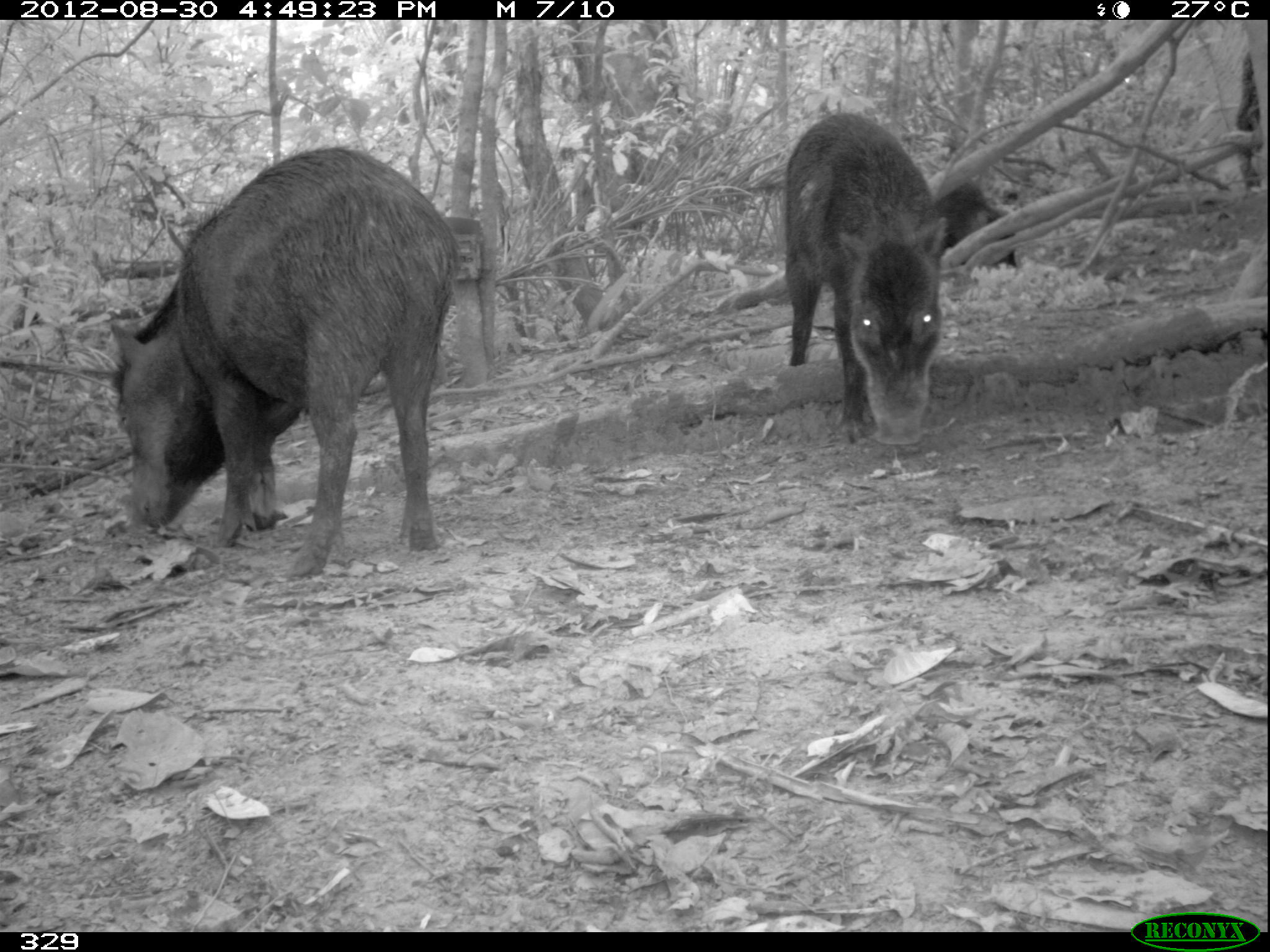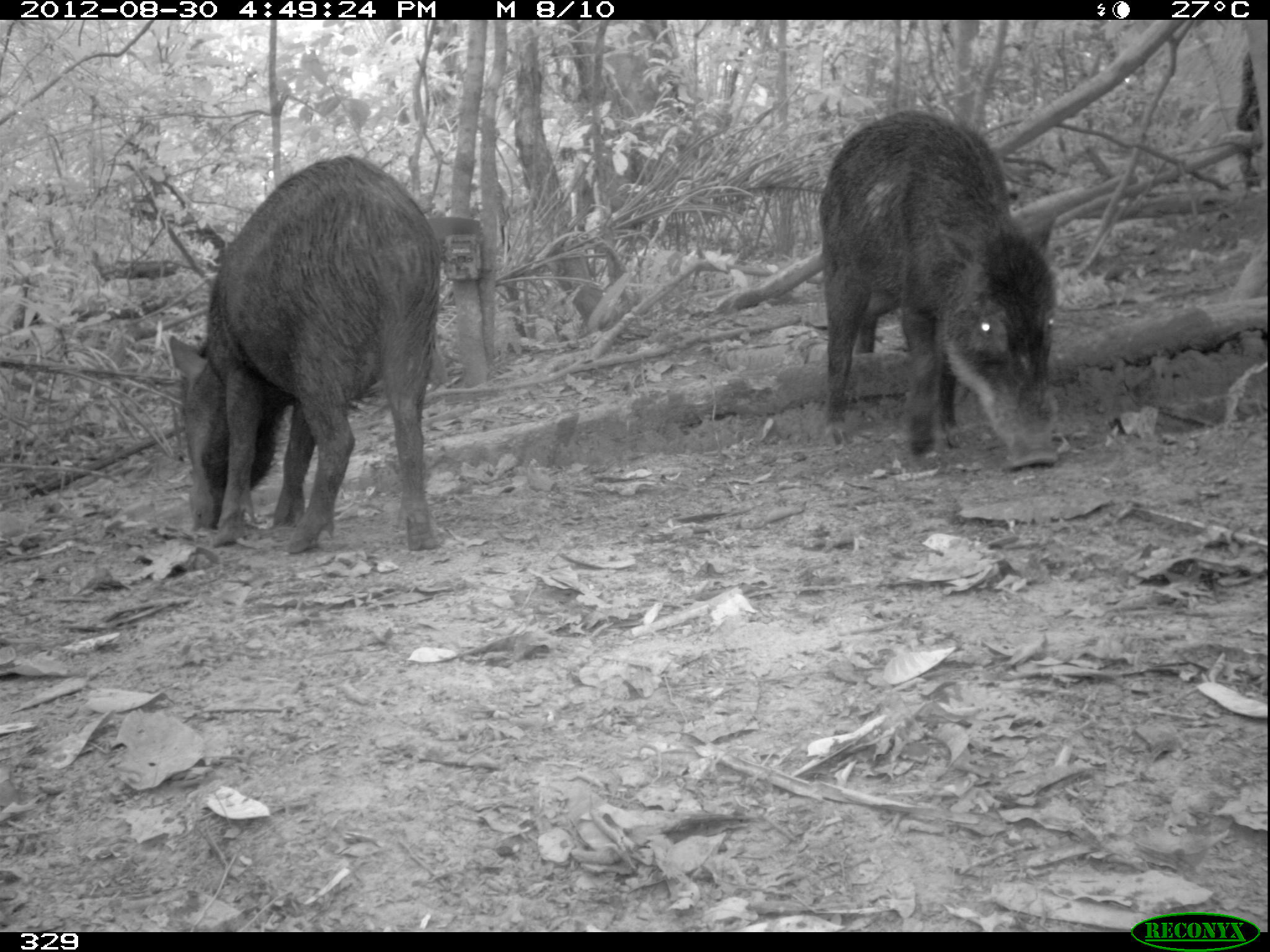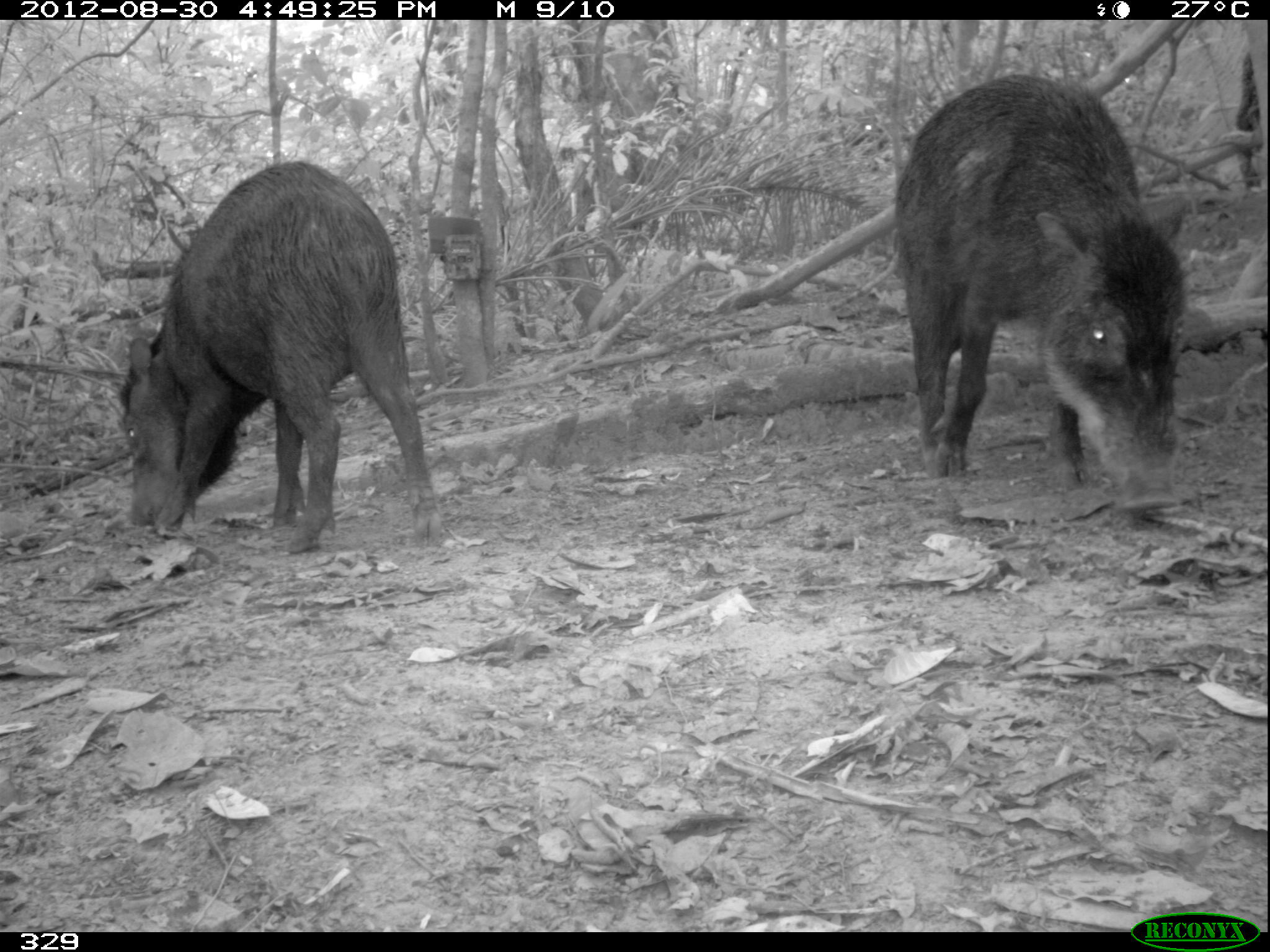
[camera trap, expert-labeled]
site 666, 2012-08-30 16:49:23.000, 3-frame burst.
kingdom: Animalia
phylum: Chordata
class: Mammalia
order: Artiodactyla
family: Tayassuidae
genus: Tayassu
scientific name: Tayassu pecari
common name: white-lipped peccary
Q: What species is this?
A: Tayassu pecari (white-lipped peccary).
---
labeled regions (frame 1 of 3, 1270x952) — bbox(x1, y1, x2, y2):
tayassu pecari: bbox(110, 145, 459, 579); bbox(782, 111, 955, 446); bbox(929, 178, 1022, 272); bbox(1234, 53, 1269, 193)